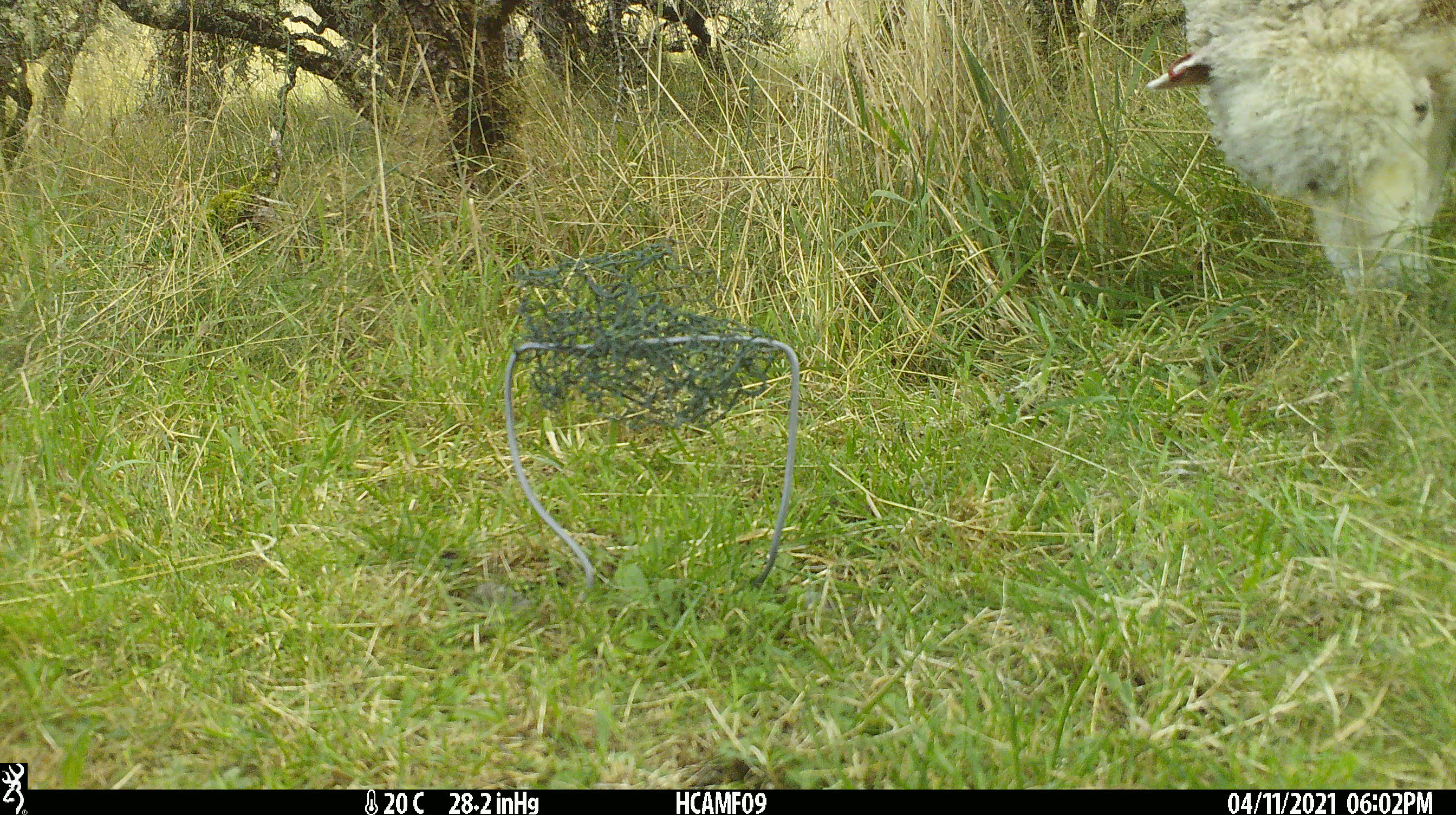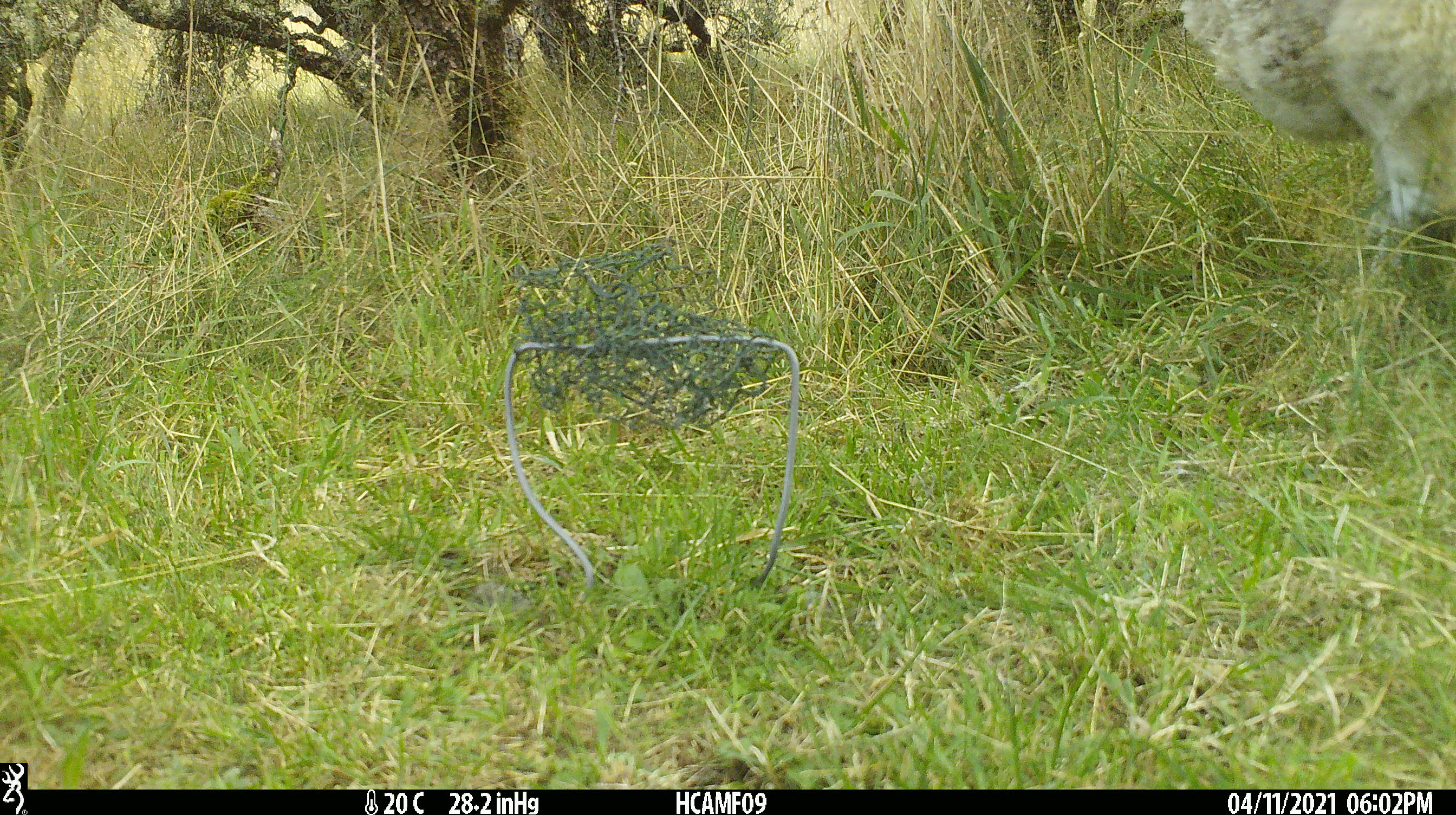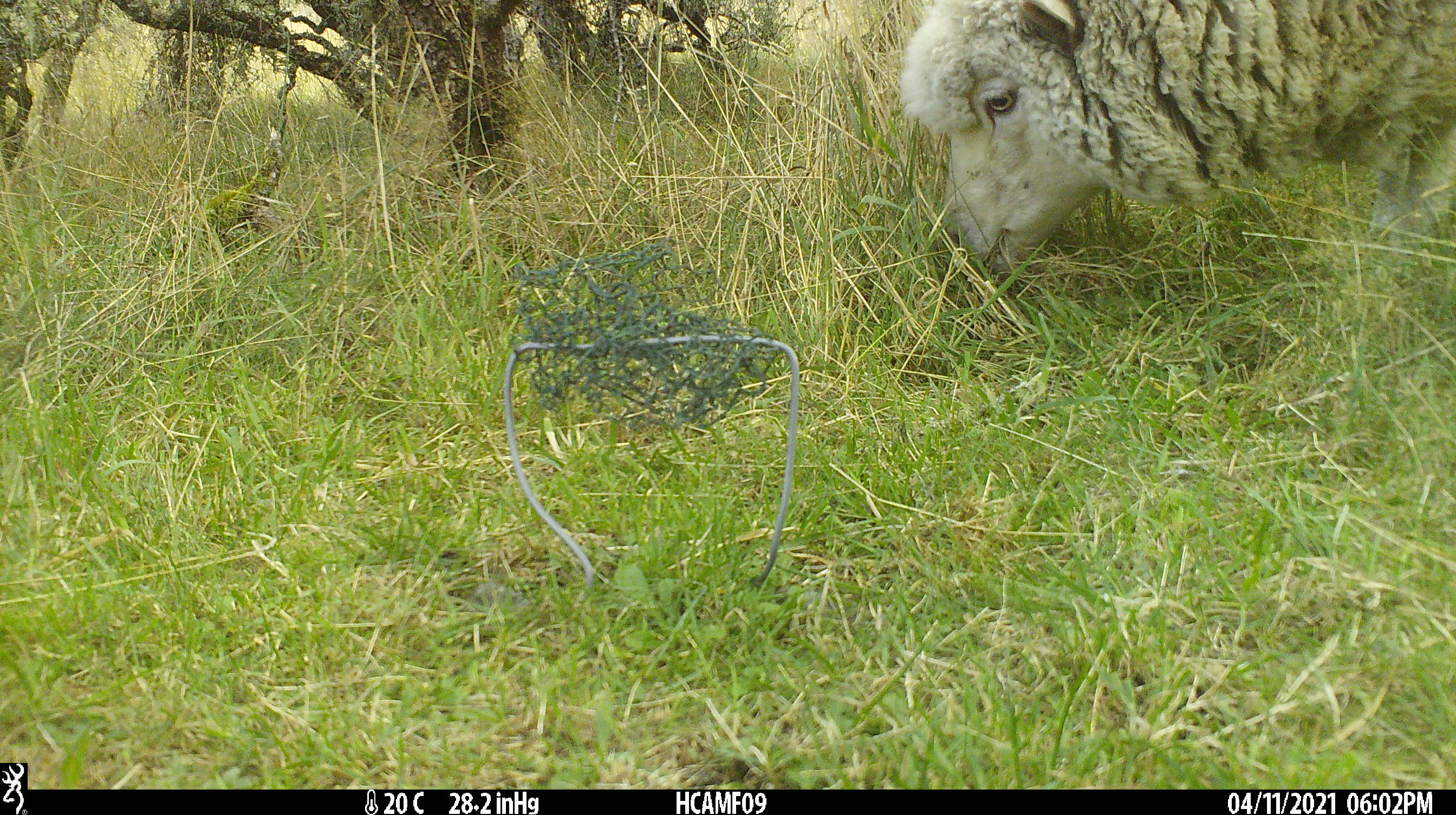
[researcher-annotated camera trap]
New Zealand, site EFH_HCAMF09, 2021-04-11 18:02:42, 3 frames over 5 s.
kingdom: Animalia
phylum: Chordata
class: Mammalia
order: Artiodactyla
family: Bovidae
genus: Ovis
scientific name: Ovis aries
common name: domestic sheep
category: sheep